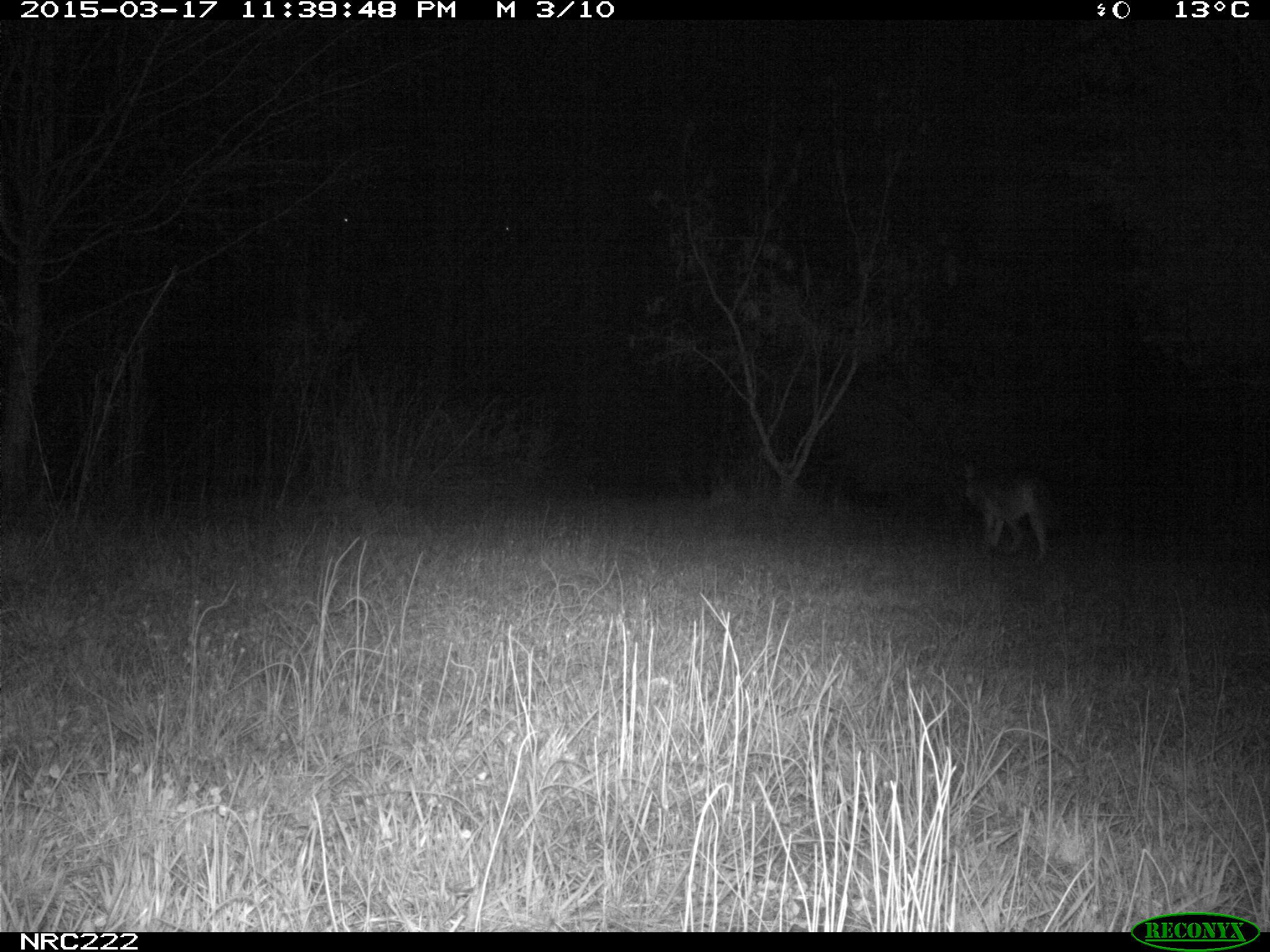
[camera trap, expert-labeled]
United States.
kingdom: Animalia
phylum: Chordata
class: Mammalia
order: Carnivora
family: Canidae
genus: Canis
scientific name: Canis latrans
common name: coyote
Coyote (Canis latrans).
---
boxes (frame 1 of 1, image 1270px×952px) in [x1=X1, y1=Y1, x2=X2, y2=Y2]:
Coyote: [x1=946, y1=459, x2=1058, y2=568]